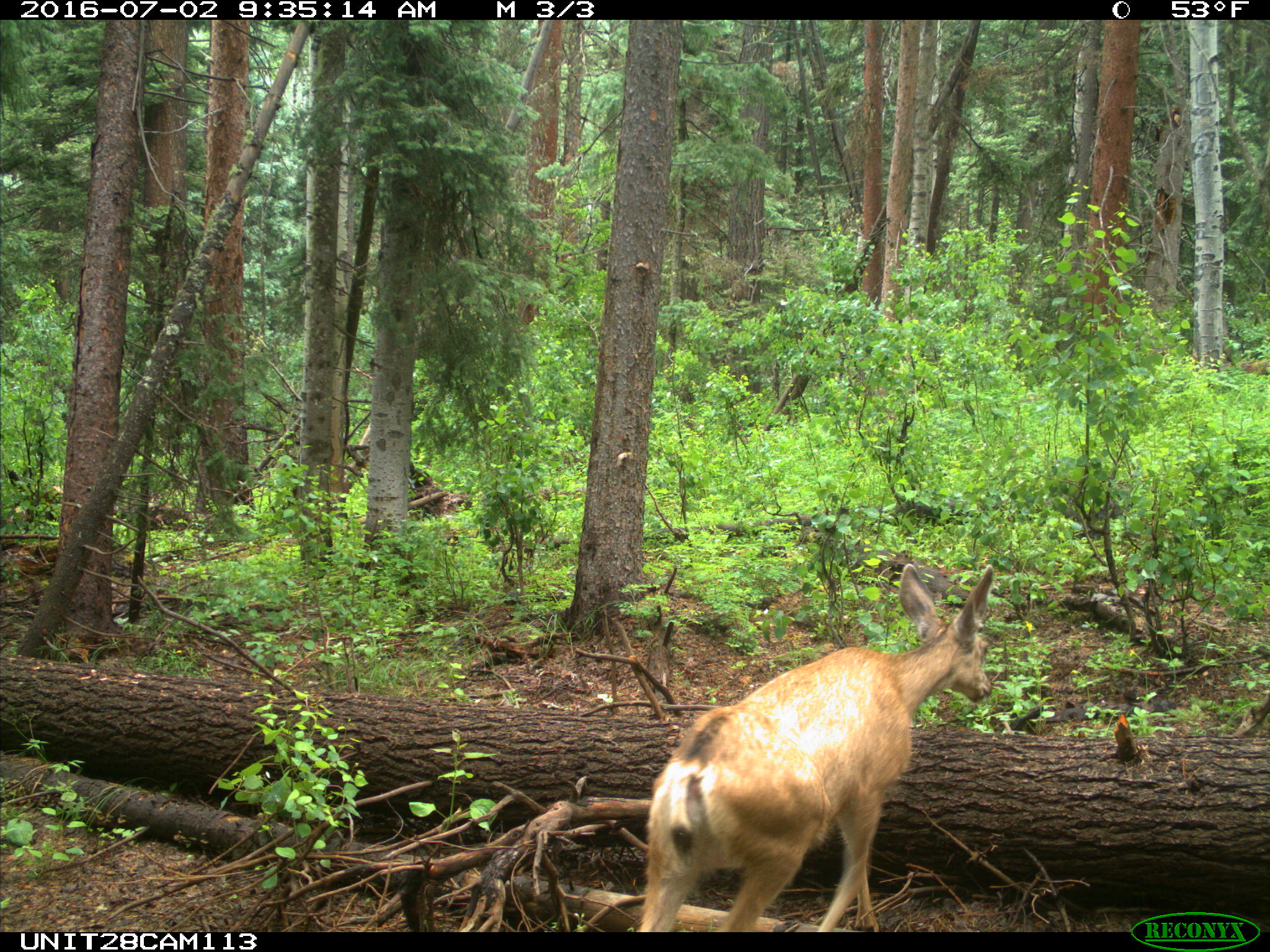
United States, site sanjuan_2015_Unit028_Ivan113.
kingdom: Animalia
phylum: Chordata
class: Mammalia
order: Artiodactyla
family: Cervidae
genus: Odocoileus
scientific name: Odocoileus hemionus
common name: mule deer